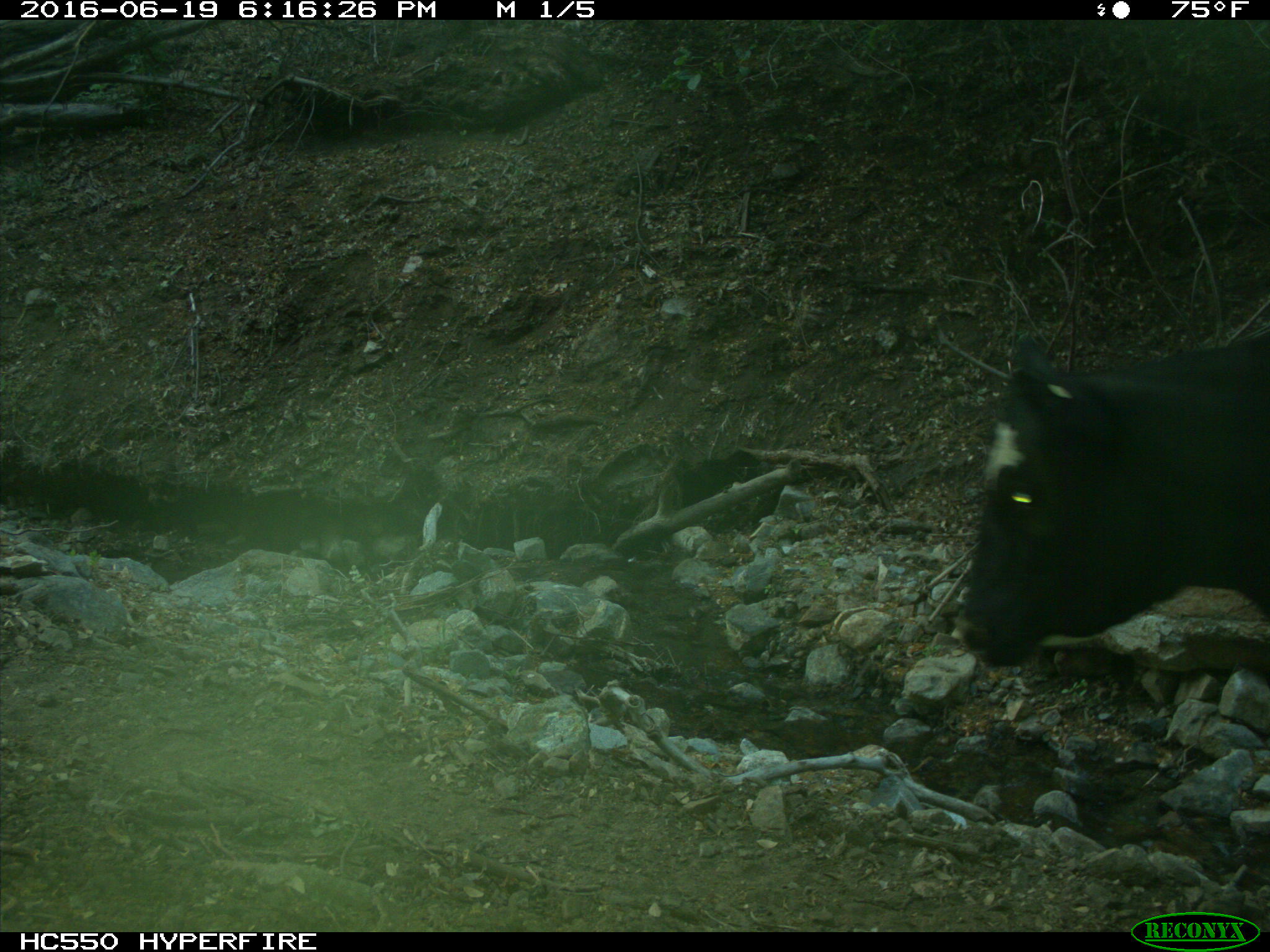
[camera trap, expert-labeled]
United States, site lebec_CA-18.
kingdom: Animalia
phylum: Chordata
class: Mammalia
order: Artiodactyla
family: Bovidae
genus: Bos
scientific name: Bos taurus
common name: domestic cow